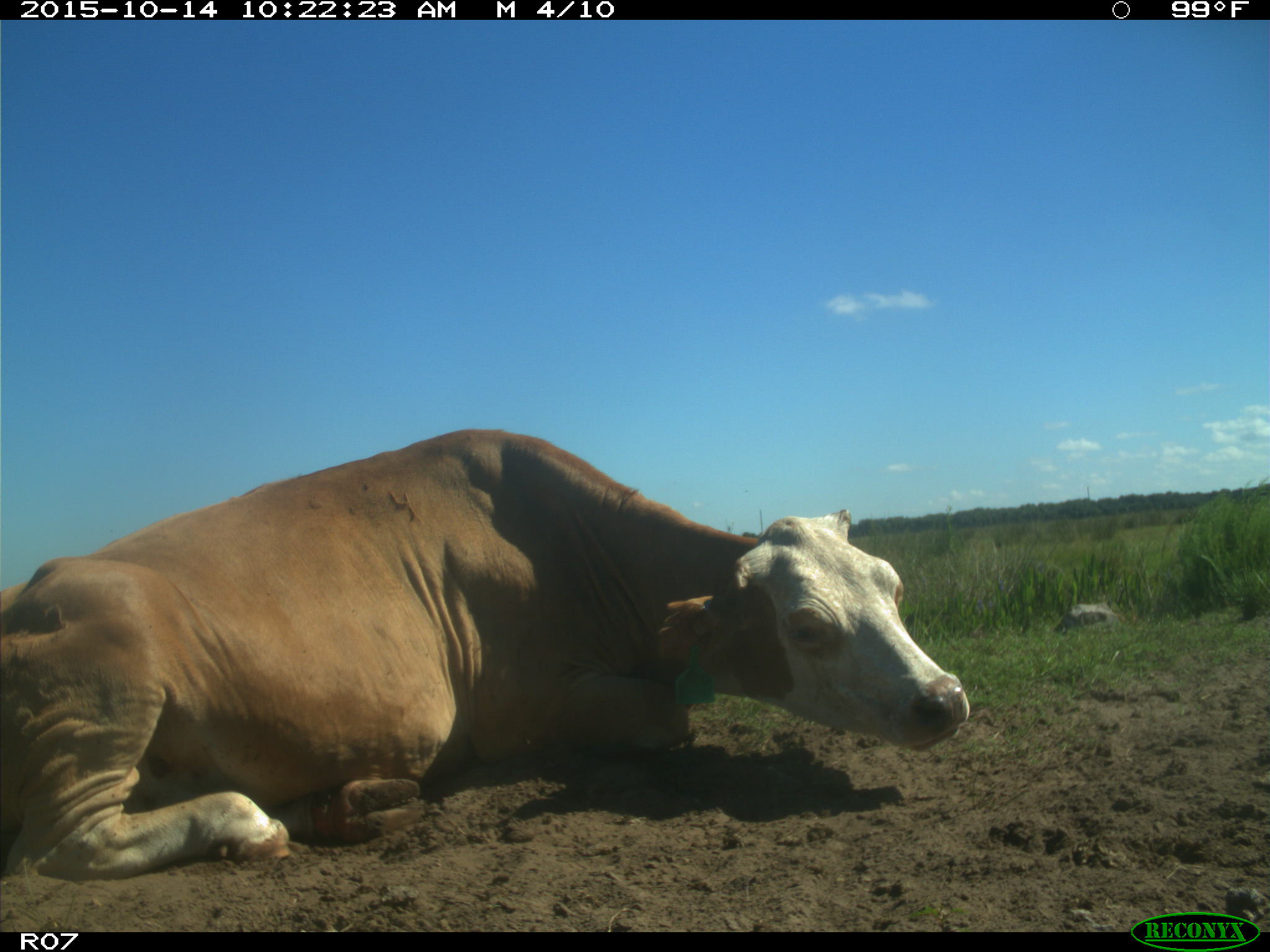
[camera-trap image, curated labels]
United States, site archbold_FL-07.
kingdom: Animalia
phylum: Chordata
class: Mammalia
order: Artiodactyla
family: Bovidae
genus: Bos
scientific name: Bos taurus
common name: domestic cow